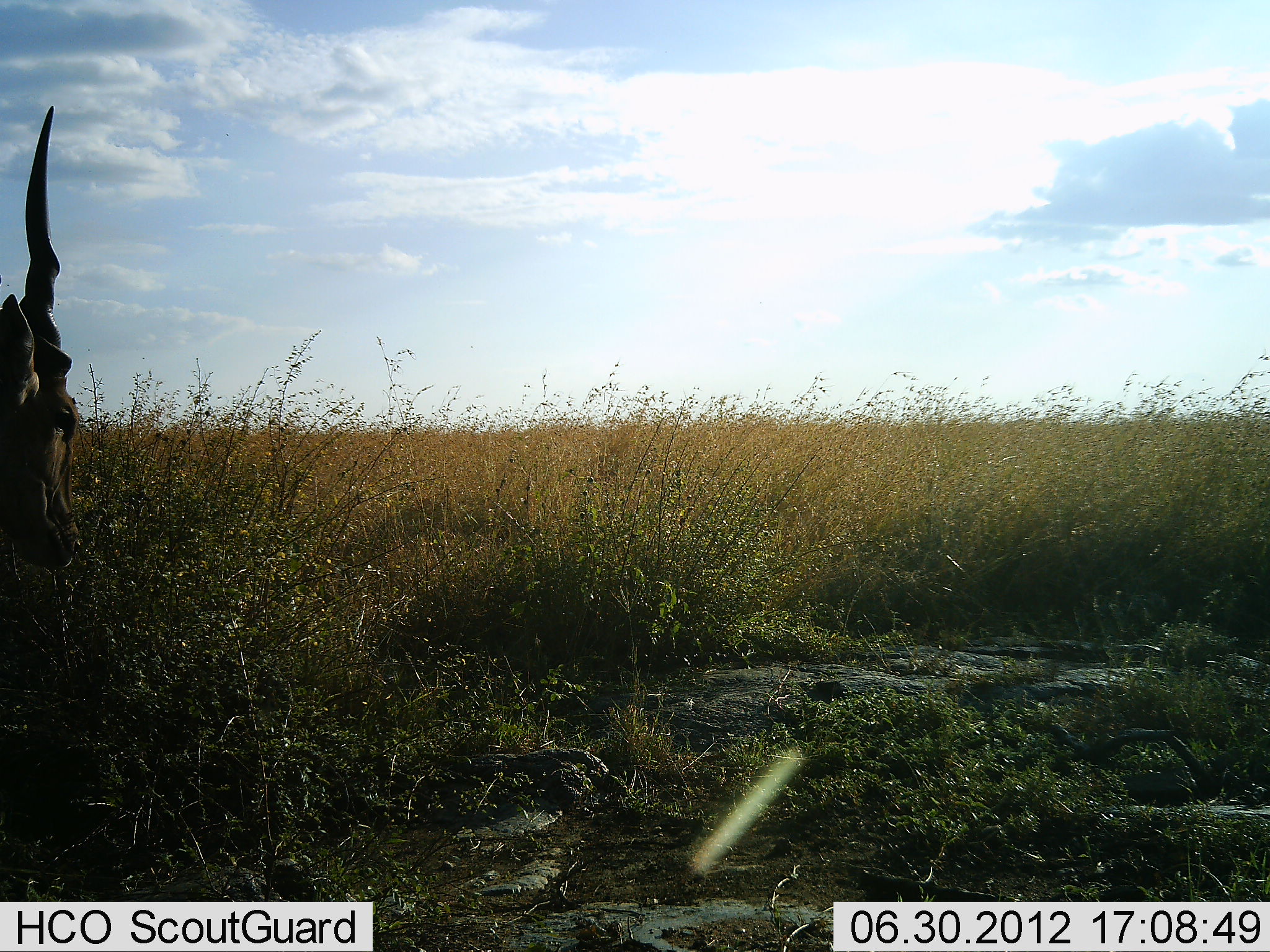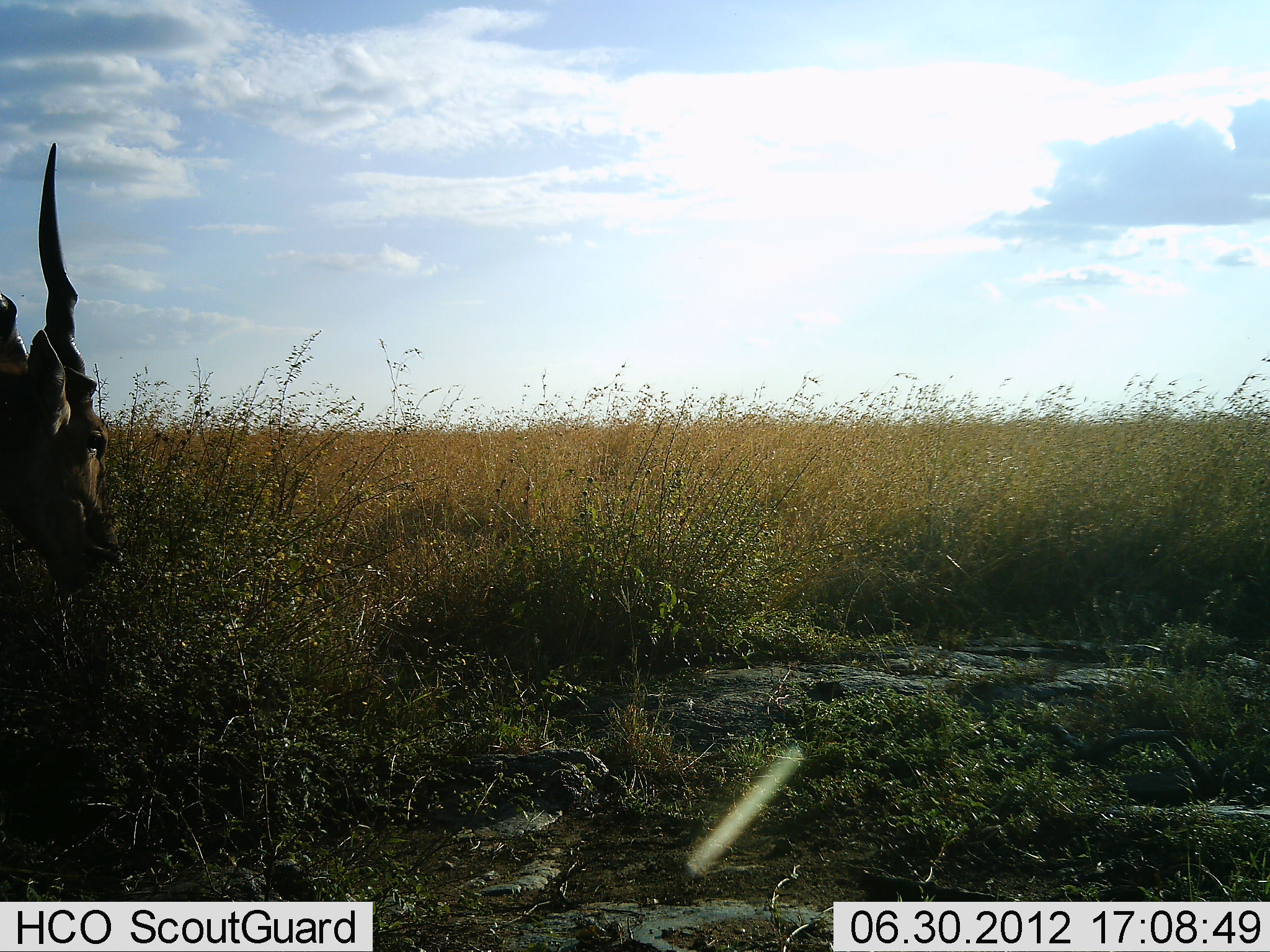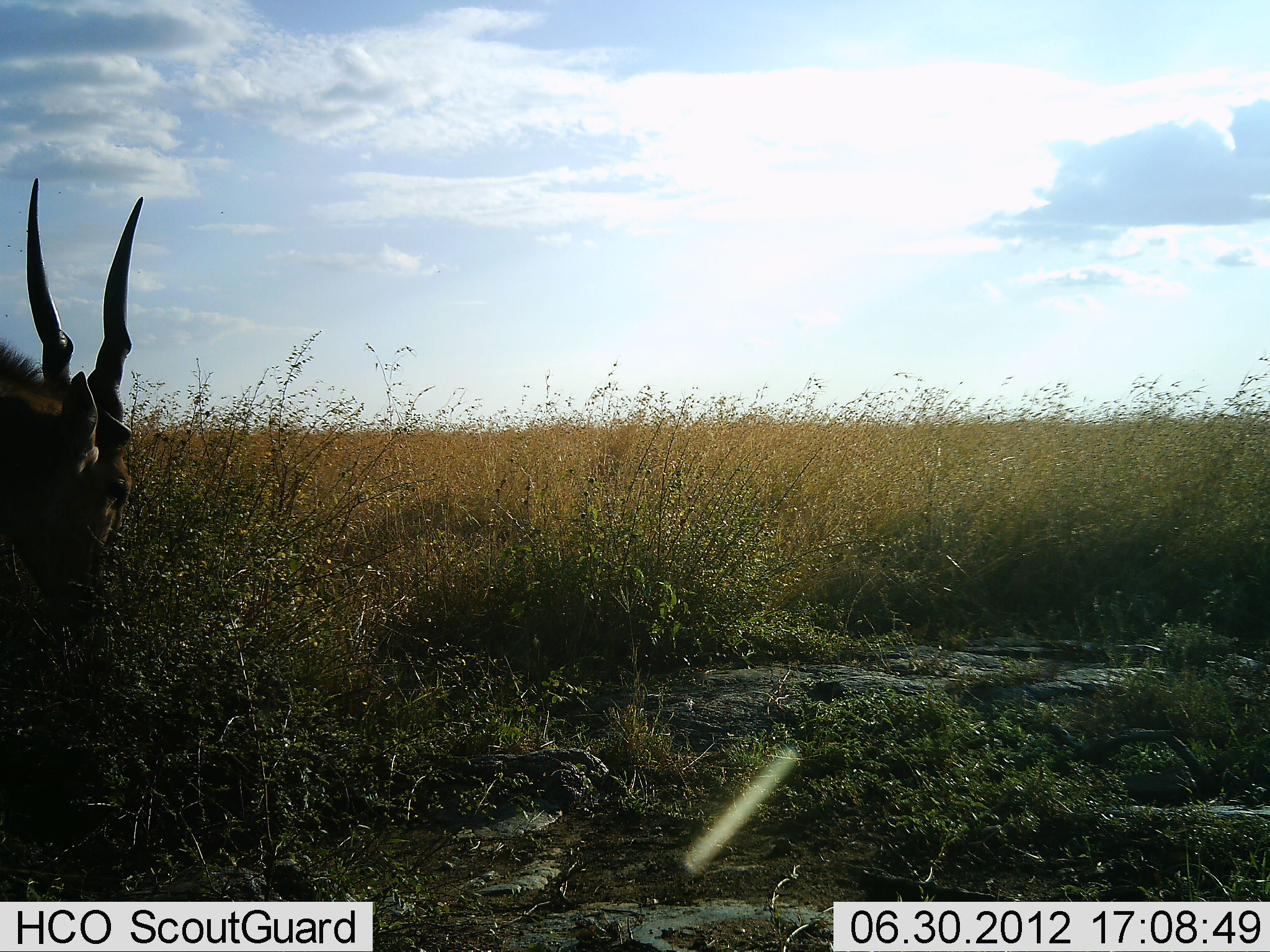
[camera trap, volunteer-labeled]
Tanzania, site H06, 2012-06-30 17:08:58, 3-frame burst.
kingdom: Animalia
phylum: Chordata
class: Mammalia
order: Artiodactyla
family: Bovidae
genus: Tragelaphus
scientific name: Tragelaphus oryx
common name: eland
Eland (Tragelaphus oryx), count 1. Behavior (volunteer vote fractions): standing 50%, resting 0%, moving 0%, interacting 0%. Young present (vote fraction): 0%. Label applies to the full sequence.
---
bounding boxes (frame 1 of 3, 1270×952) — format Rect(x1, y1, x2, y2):
animal: Rect(0, 106, 79, 567)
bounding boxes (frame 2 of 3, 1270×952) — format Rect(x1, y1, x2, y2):
animal: Rect(0, 143, 117, 599)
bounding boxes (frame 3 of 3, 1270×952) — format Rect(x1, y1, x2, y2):
animal: Rect(0, 177, 144, 627)